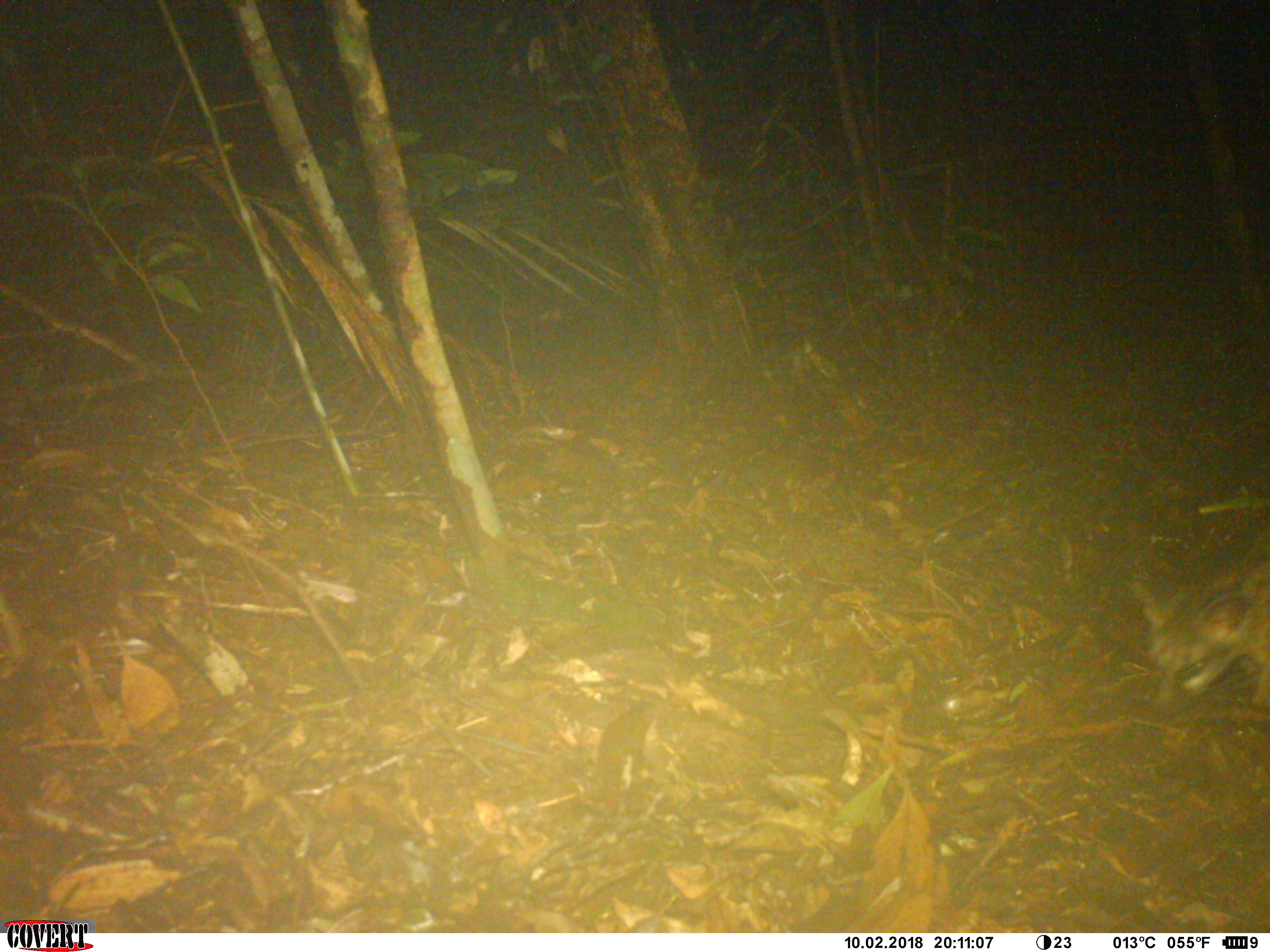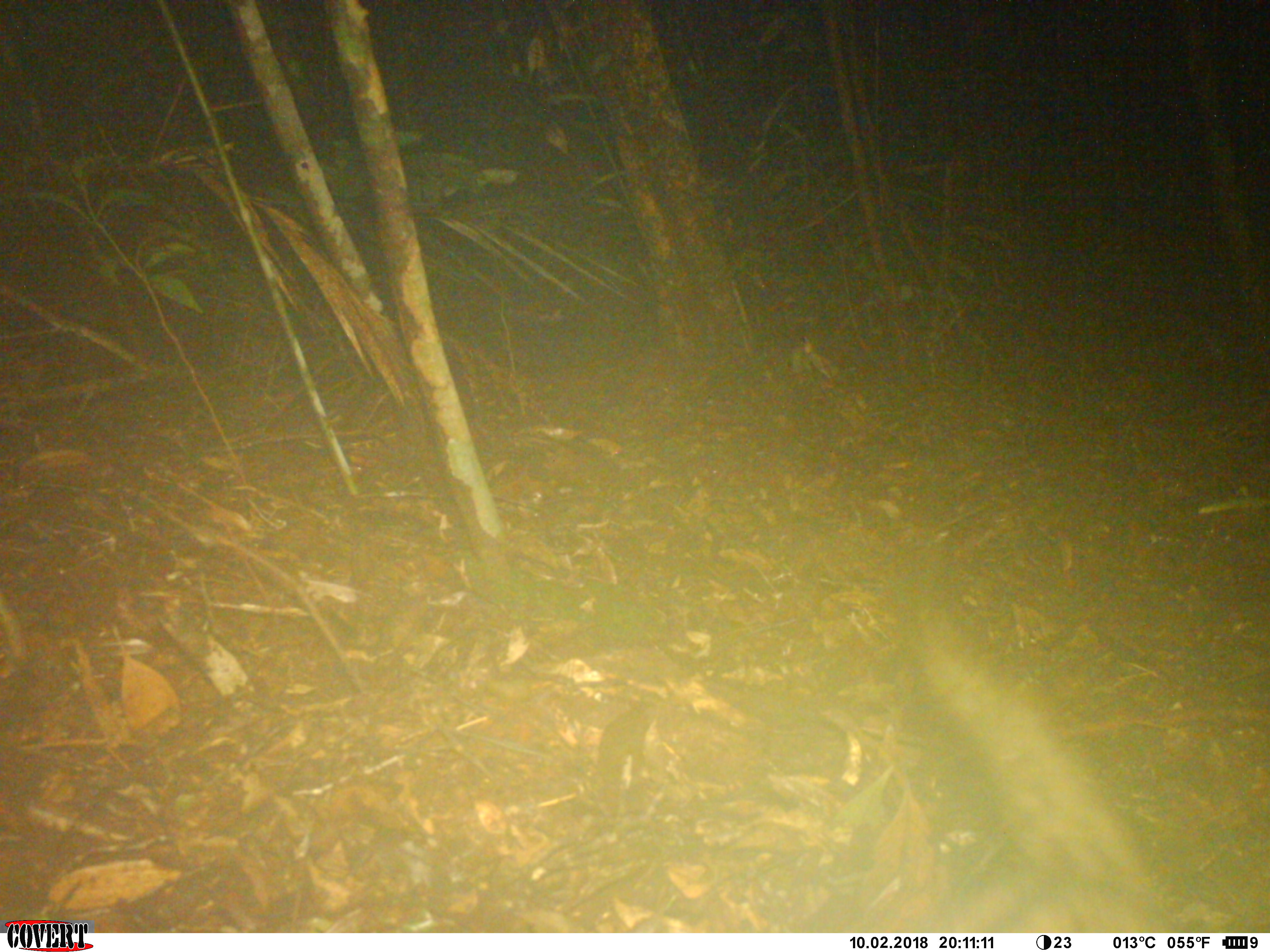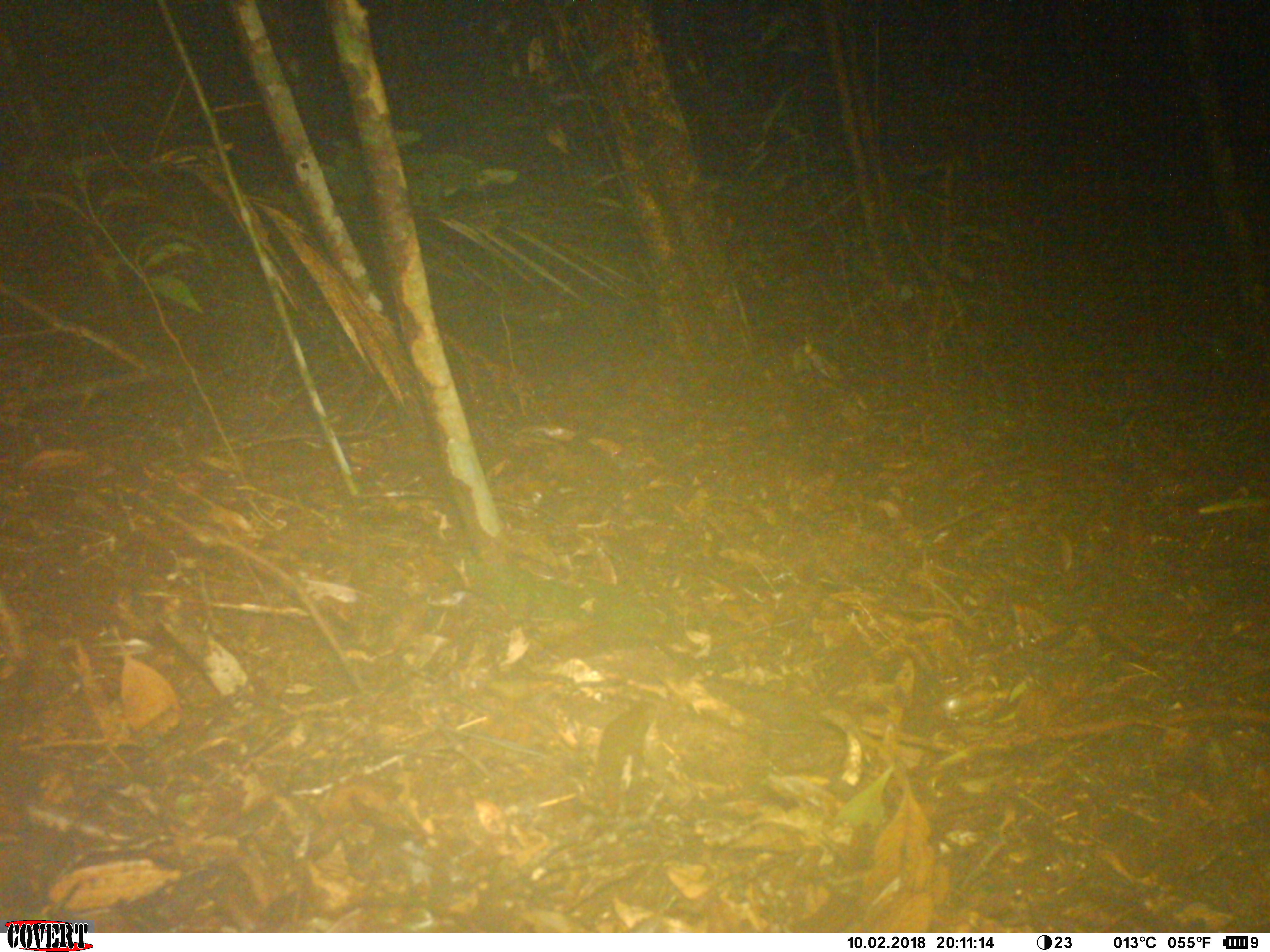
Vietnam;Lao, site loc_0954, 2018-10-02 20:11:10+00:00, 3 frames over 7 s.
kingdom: Animalia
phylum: Chordata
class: Mammalia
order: Carnivora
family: Viverridae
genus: Paradoxurus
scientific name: Paradoxurus hermaphroditus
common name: common palm civet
Common palm civet (Paradoxurus hermaphroditus). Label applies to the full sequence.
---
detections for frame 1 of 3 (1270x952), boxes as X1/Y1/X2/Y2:
common palm civet: 1128/523/1270/710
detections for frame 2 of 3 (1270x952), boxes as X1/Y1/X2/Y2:
common palm civet: 902/609/1168/933